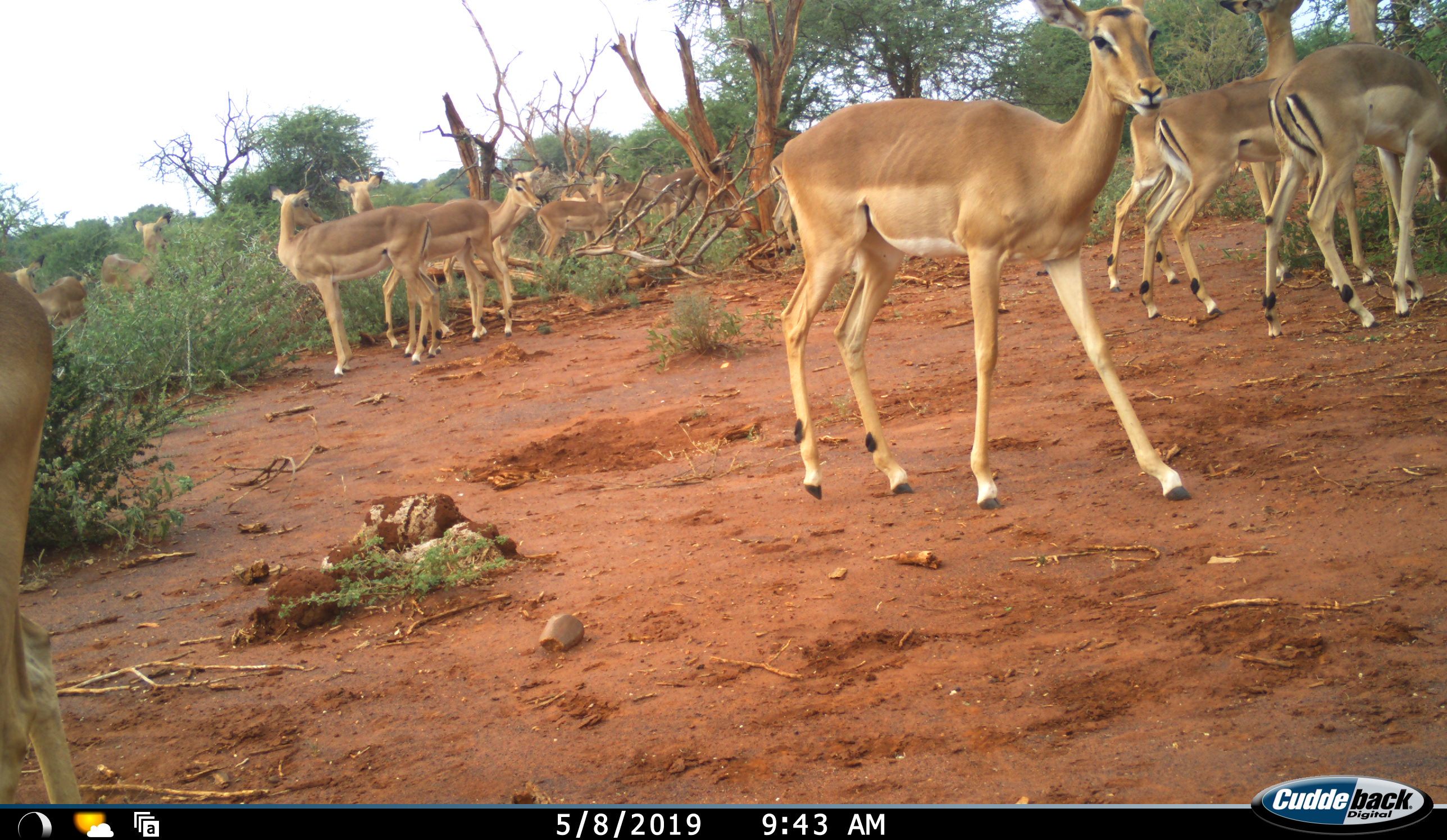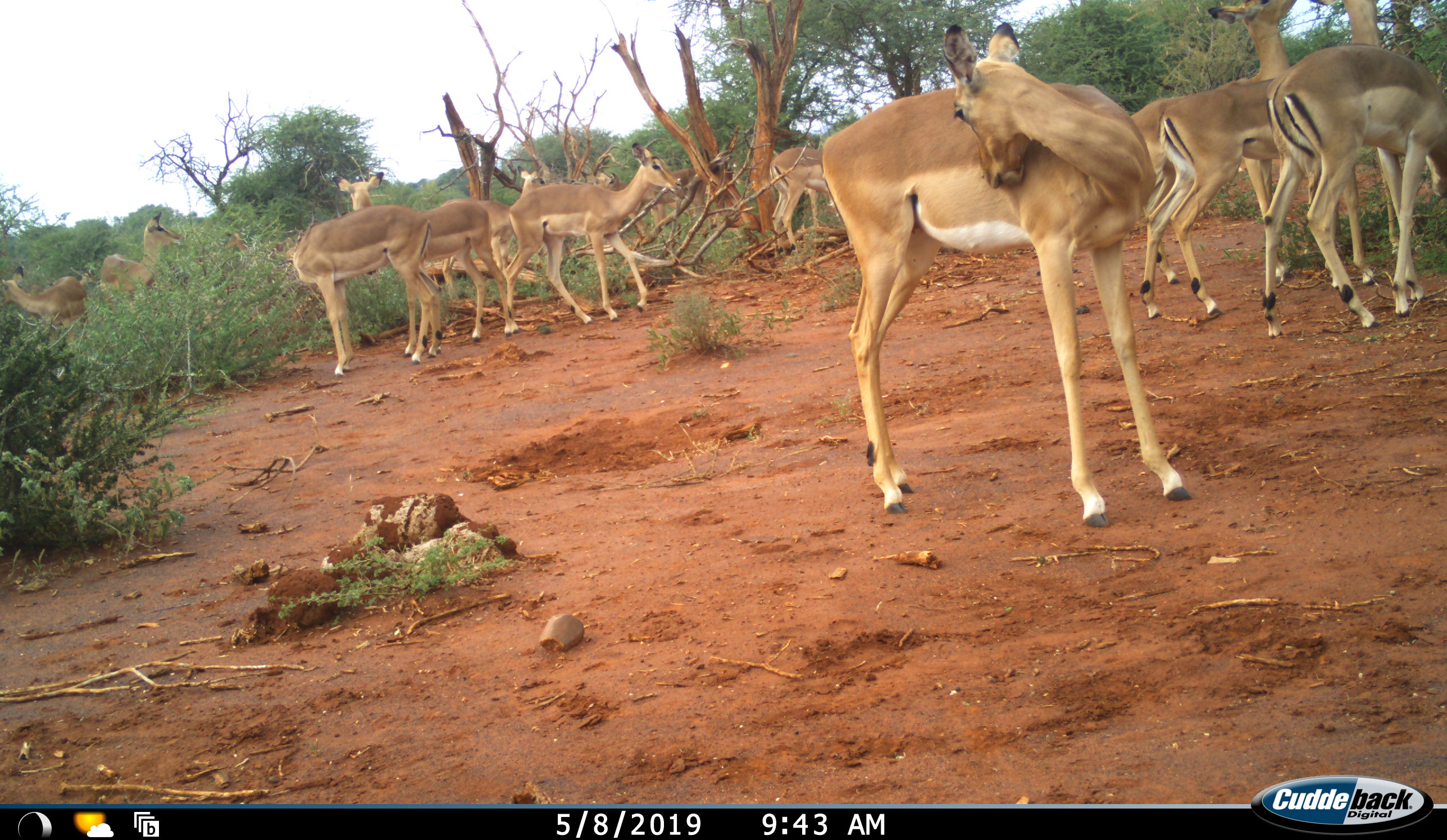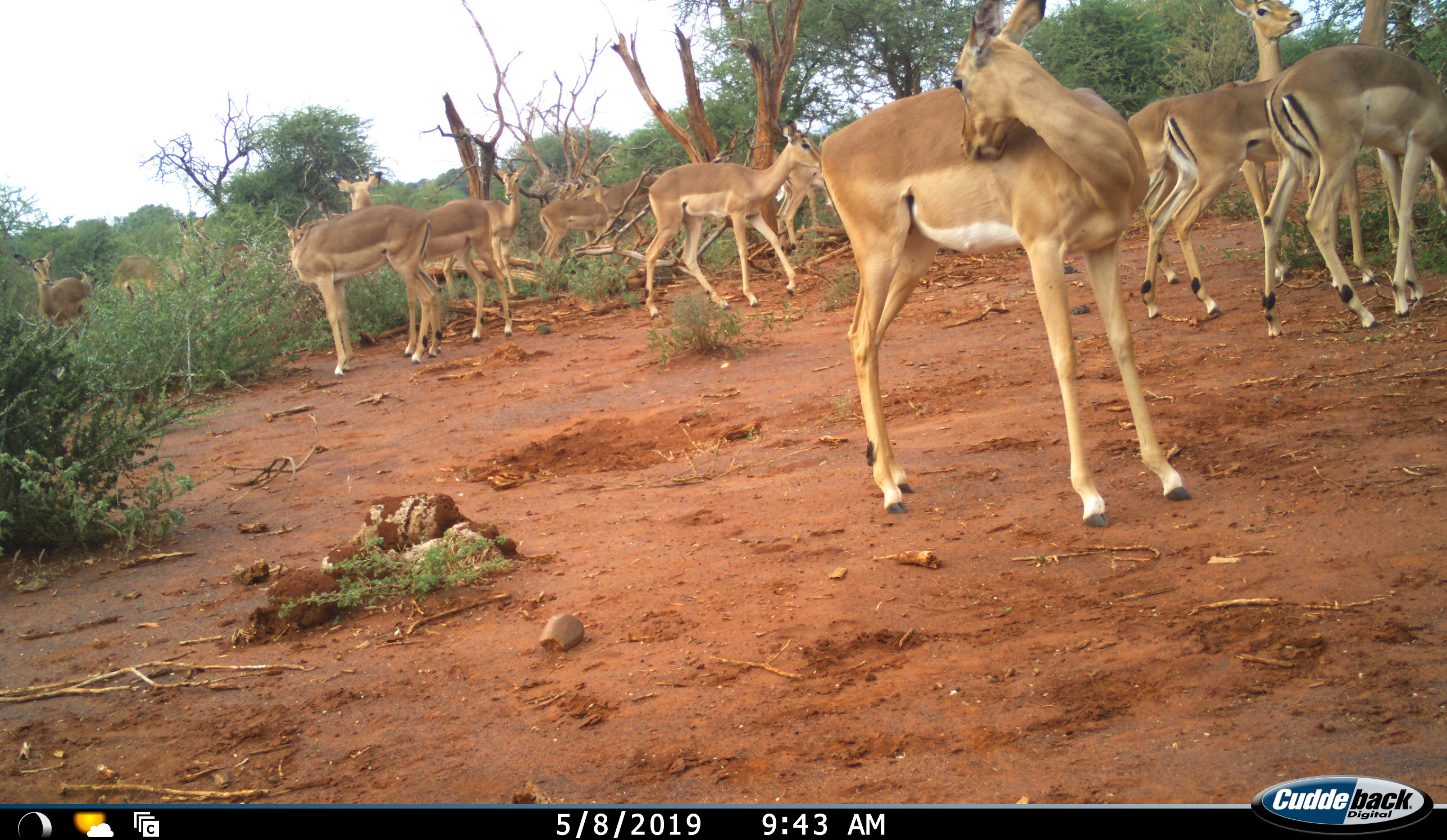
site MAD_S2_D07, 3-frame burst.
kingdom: Animalia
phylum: Chordata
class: Mammalia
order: Artiodactyla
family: Bovidae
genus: Aepyceros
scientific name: Aepyceros melampus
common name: impala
Impala (Aepyceros melampus), count 11-50. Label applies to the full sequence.